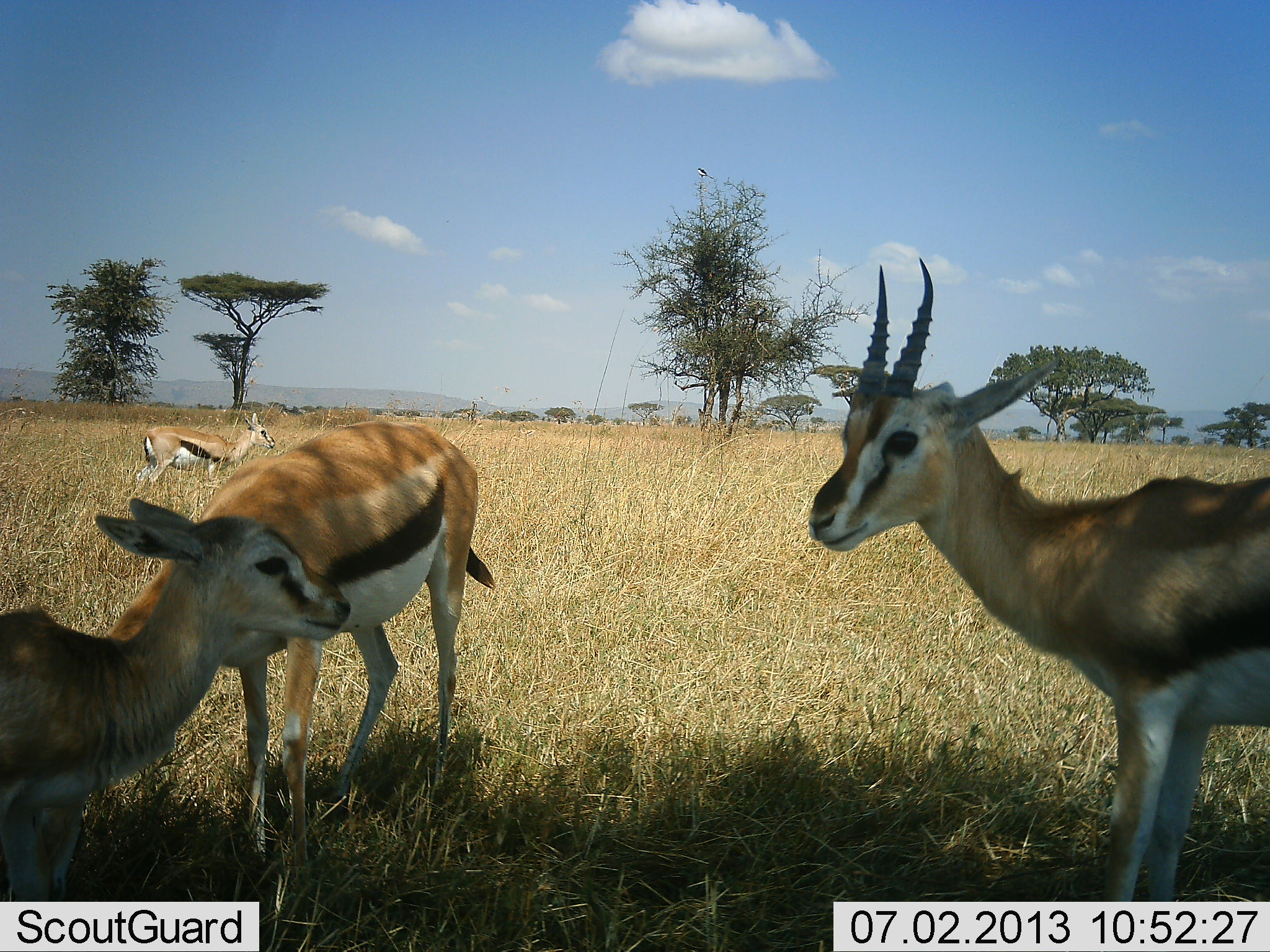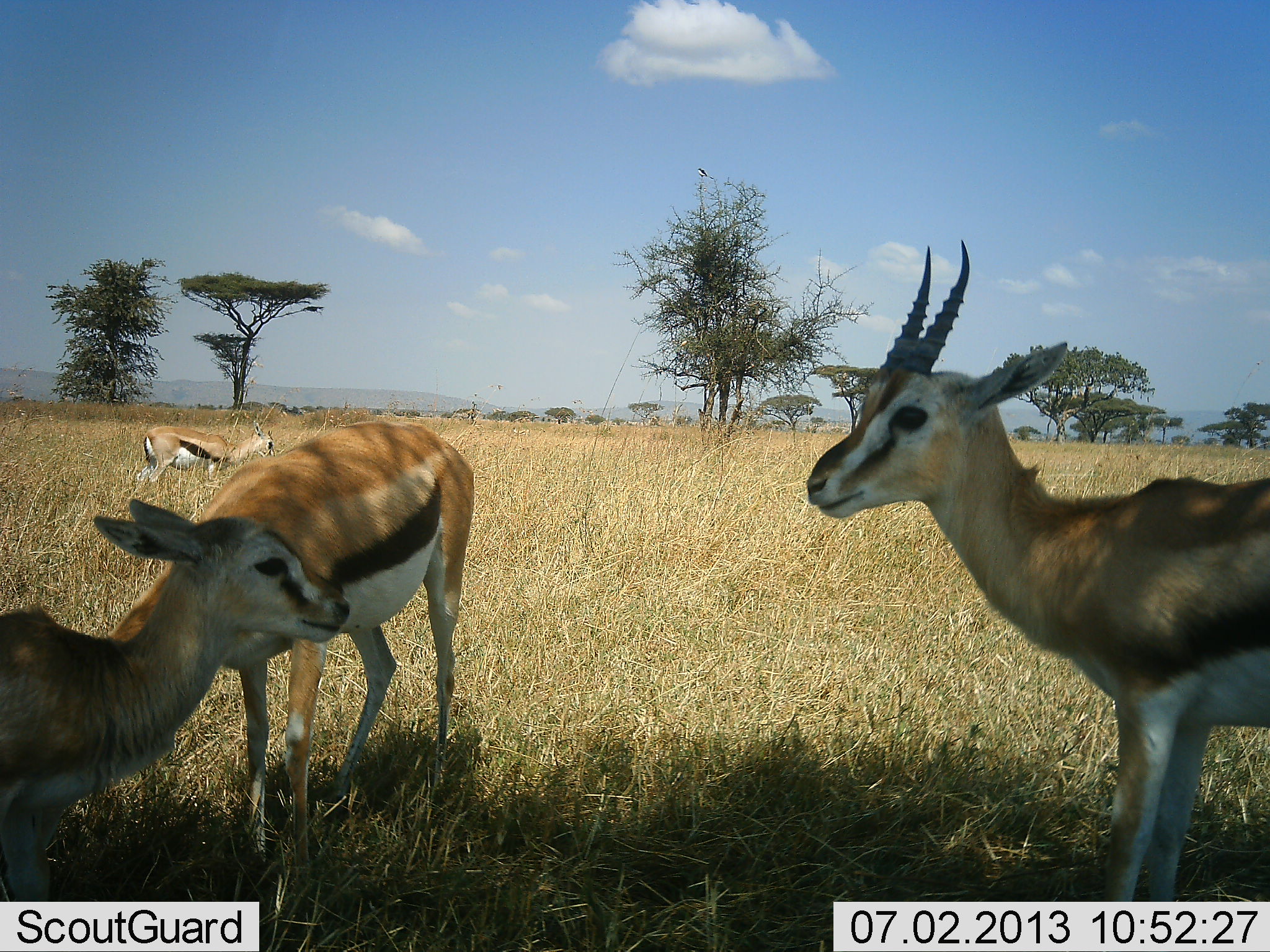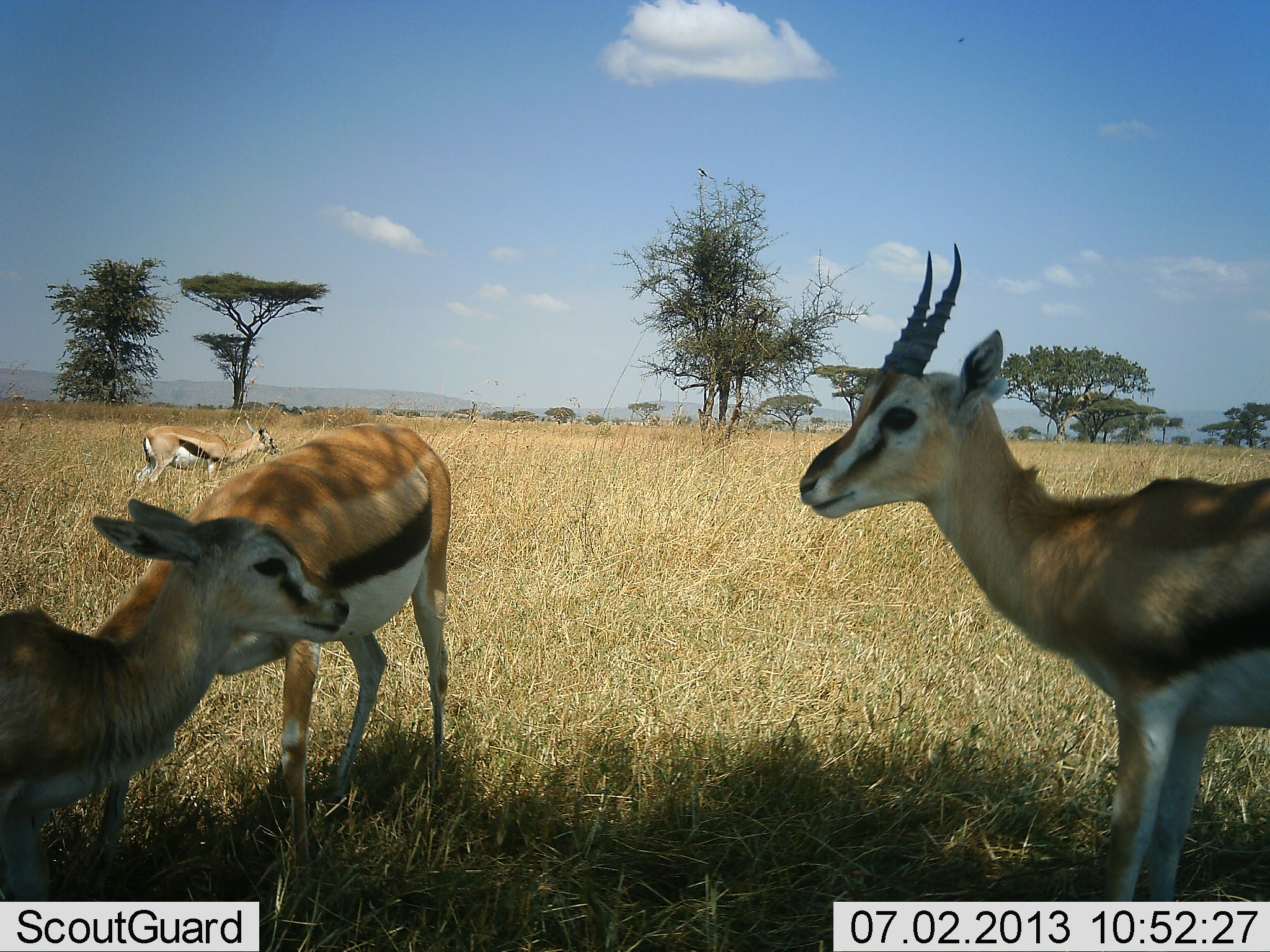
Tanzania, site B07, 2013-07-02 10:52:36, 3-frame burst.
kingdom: Animalia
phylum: Chordata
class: Mammalia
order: Artiodactyla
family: Bovidae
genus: Eudorcas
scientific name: Eudorcas thomsonii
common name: thomson's gazelle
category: gazellethomsons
Gazellethomsons (thomson's gazelle) (Eudorcas thomsonii), count 4. Behavior (volunteer vote fractions): standing 100%, resting 0%, moving 0%, interacting 0%. Young present (vote fraction): 40%. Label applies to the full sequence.